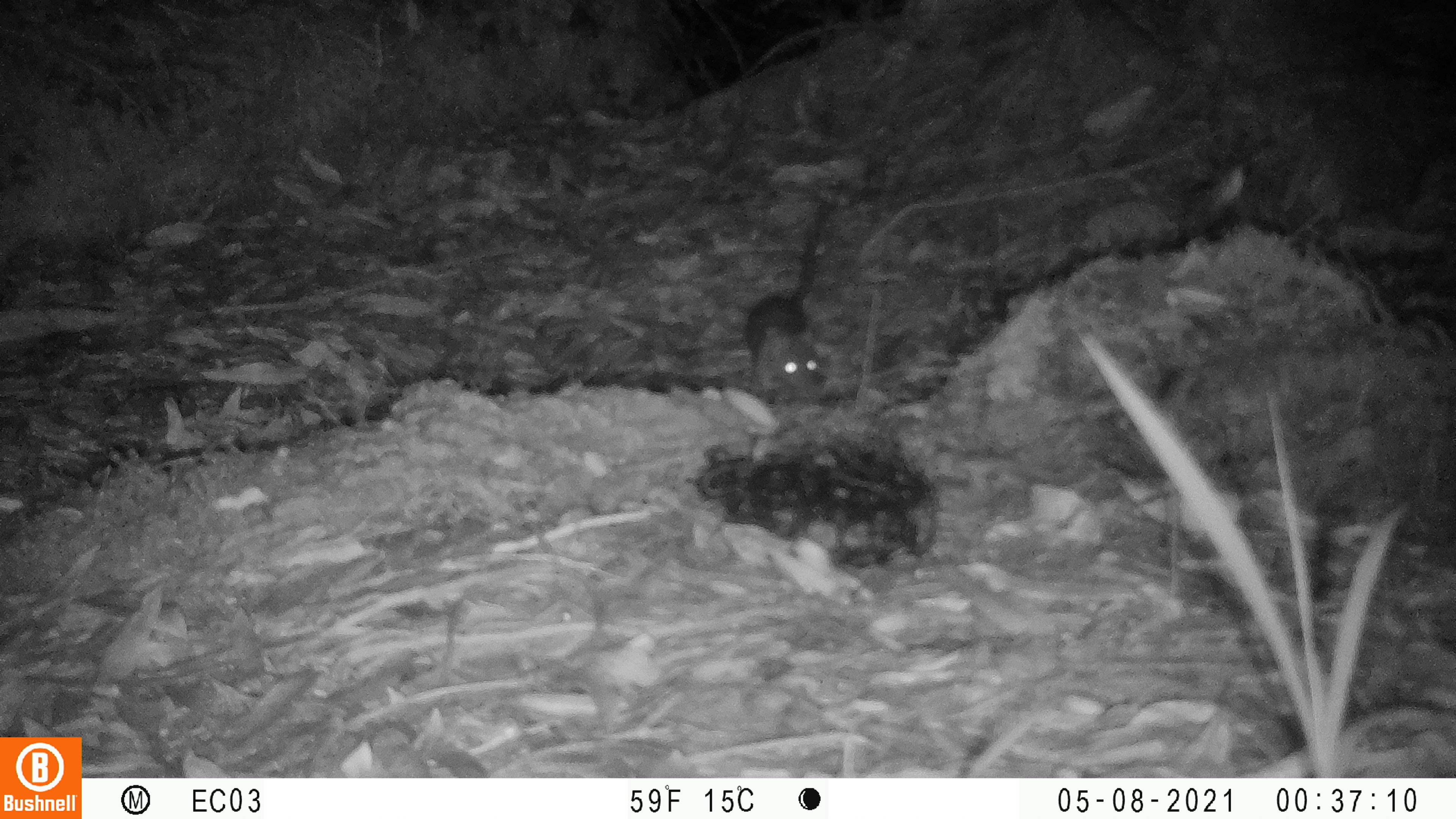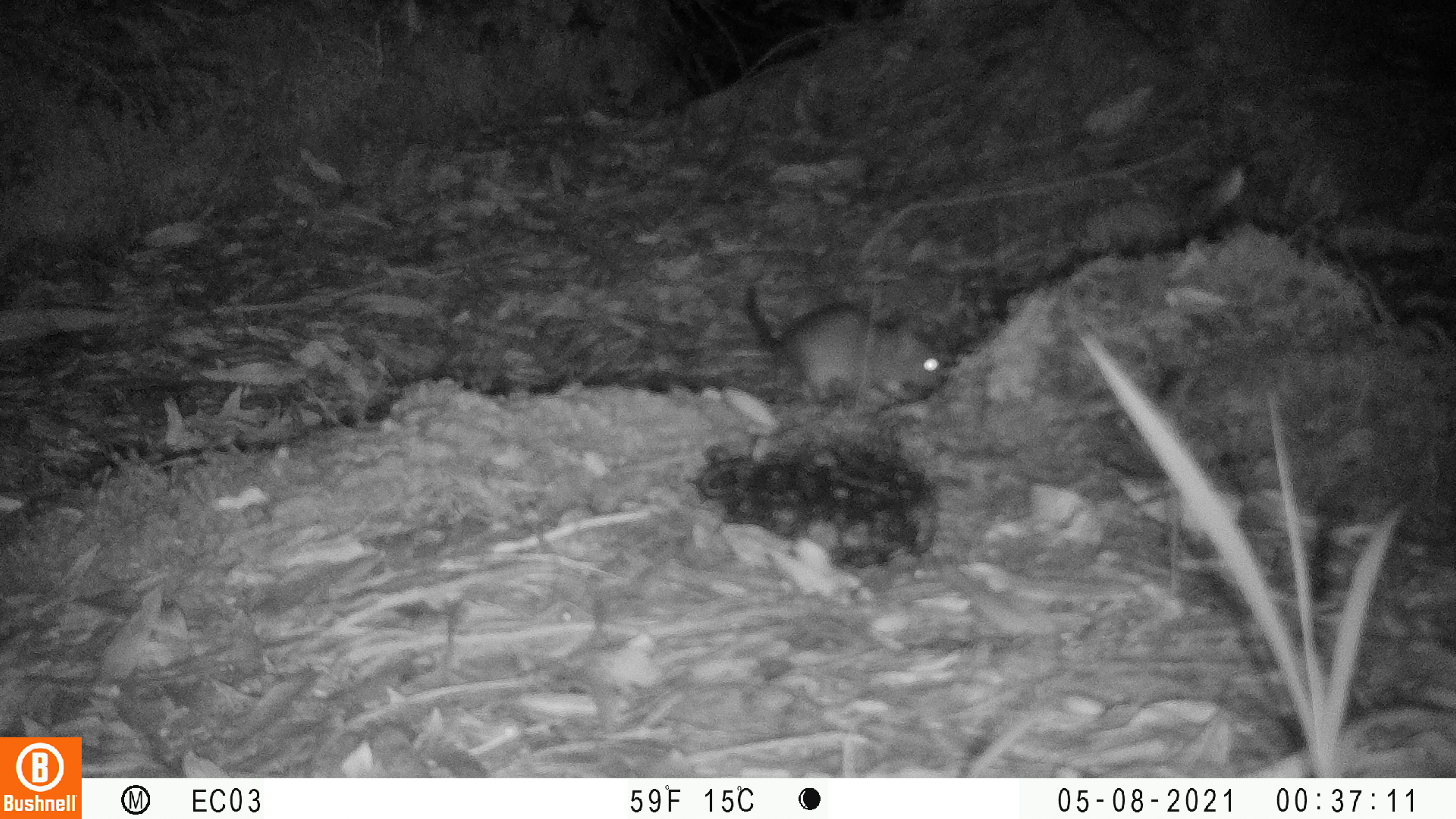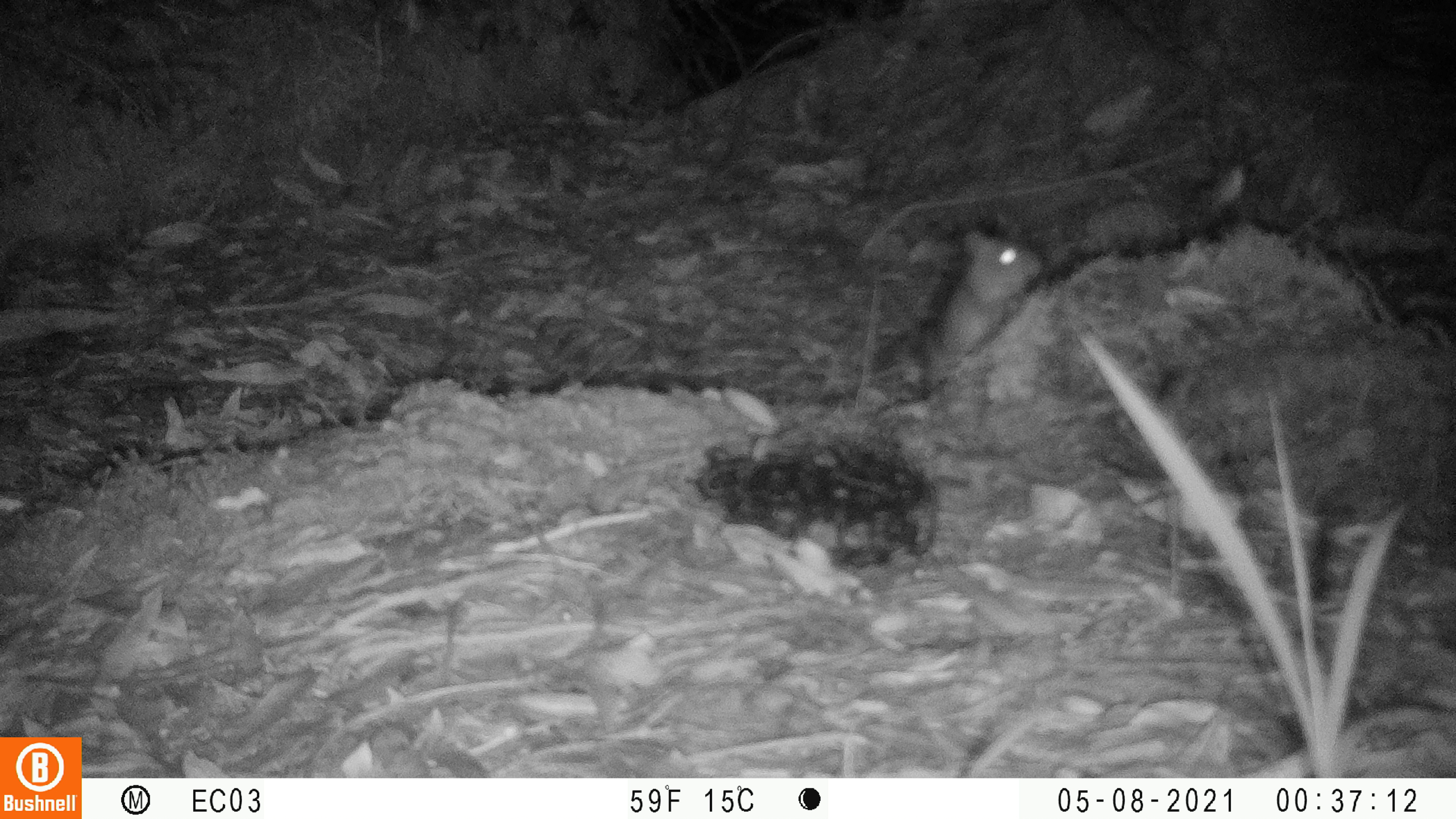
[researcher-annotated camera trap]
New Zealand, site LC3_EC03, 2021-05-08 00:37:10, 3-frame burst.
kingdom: Animalia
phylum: Chordata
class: Mammalia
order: Rodentia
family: Muridae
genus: Rattus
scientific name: Rattus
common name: rat